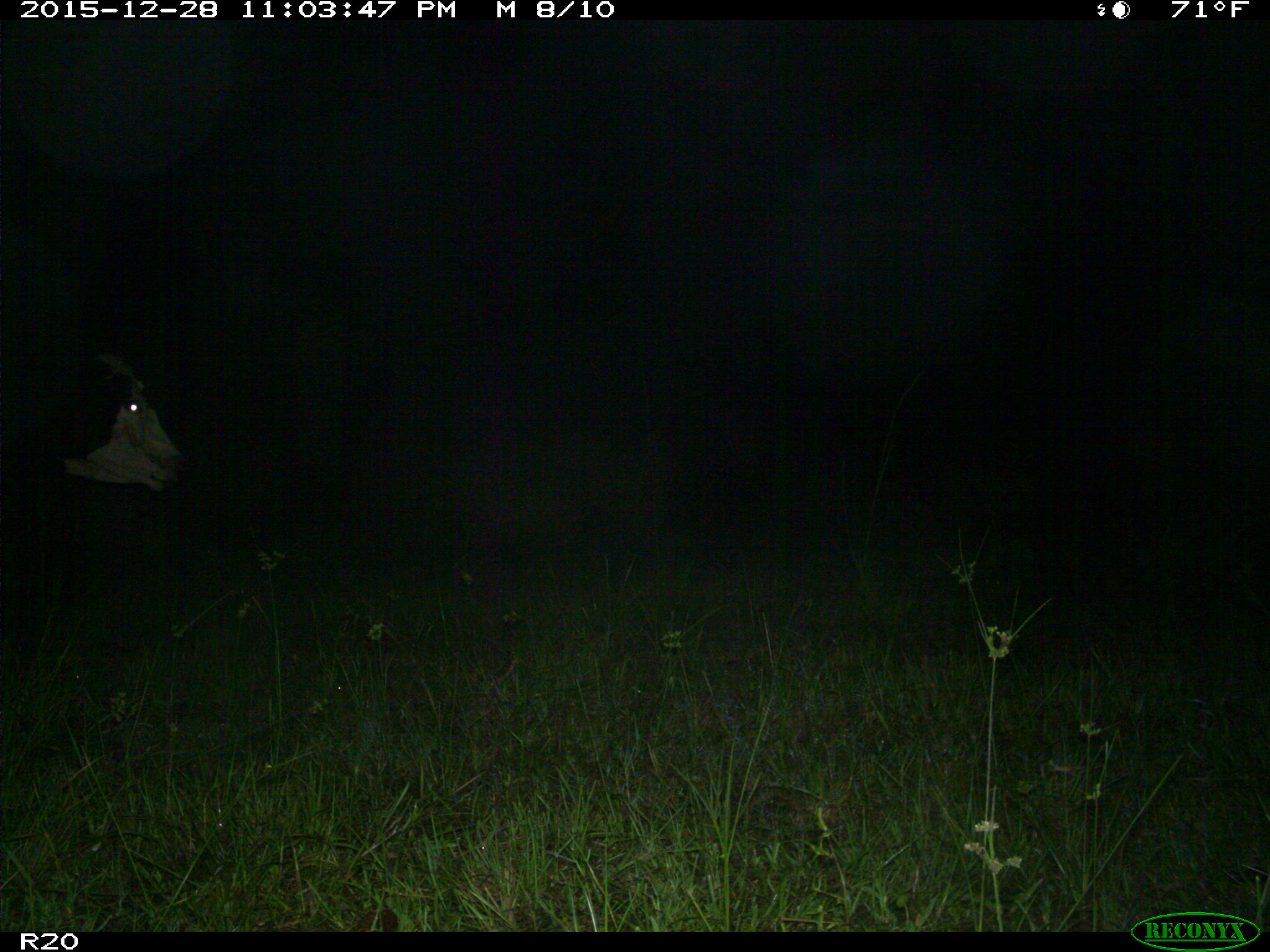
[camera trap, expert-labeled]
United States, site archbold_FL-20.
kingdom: Animalia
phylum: Chordata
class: Mammalia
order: Artiodactyla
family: Bovidae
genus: Bos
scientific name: Bos taurus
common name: domestic cow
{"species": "Bos taurus (domestic cow)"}